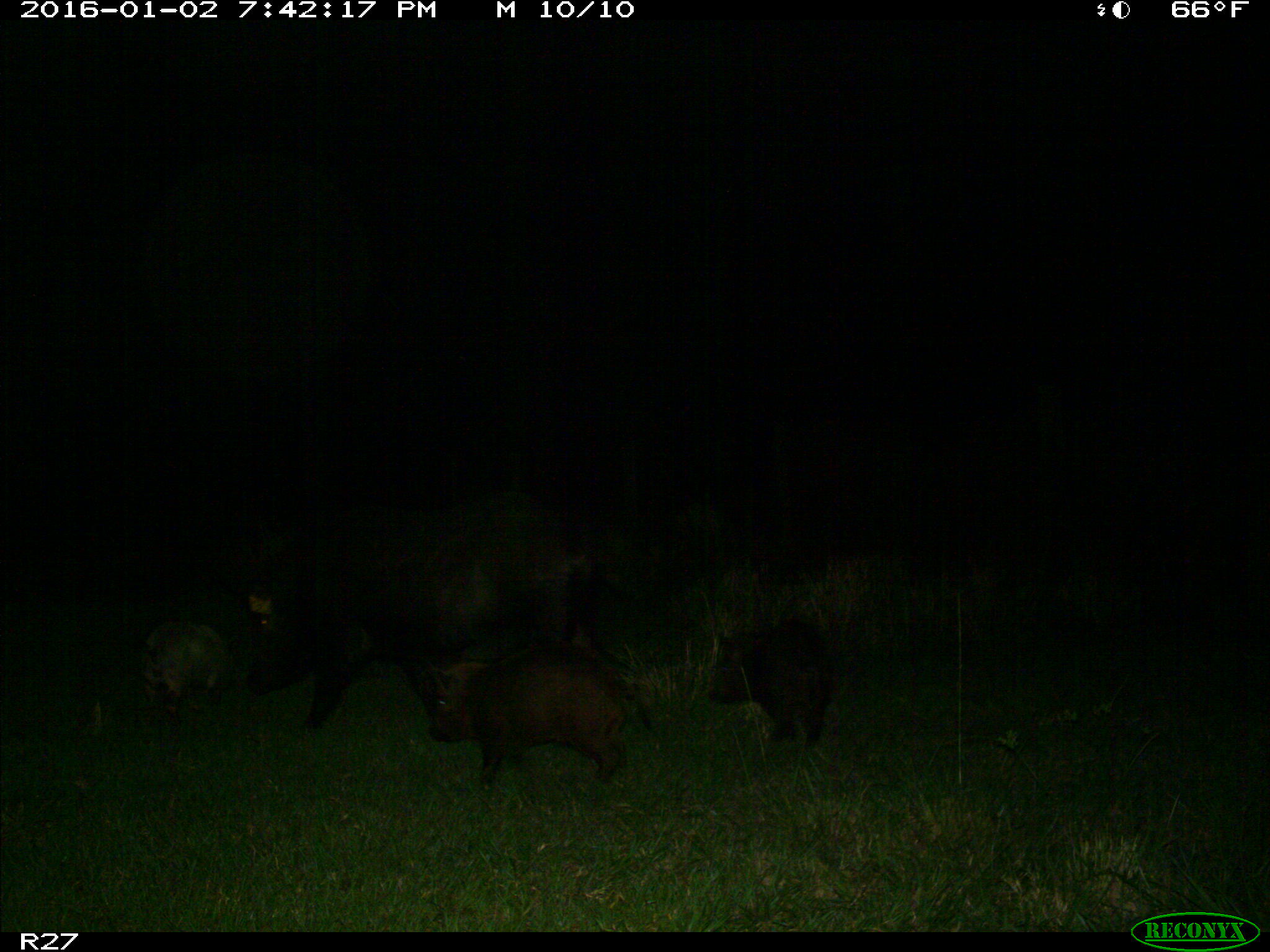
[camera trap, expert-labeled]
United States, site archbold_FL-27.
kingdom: Animalia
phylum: Chordata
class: Mammalia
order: Artiodactyla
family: Suidae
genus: Sus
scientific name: Sus scrofa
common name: wild boar